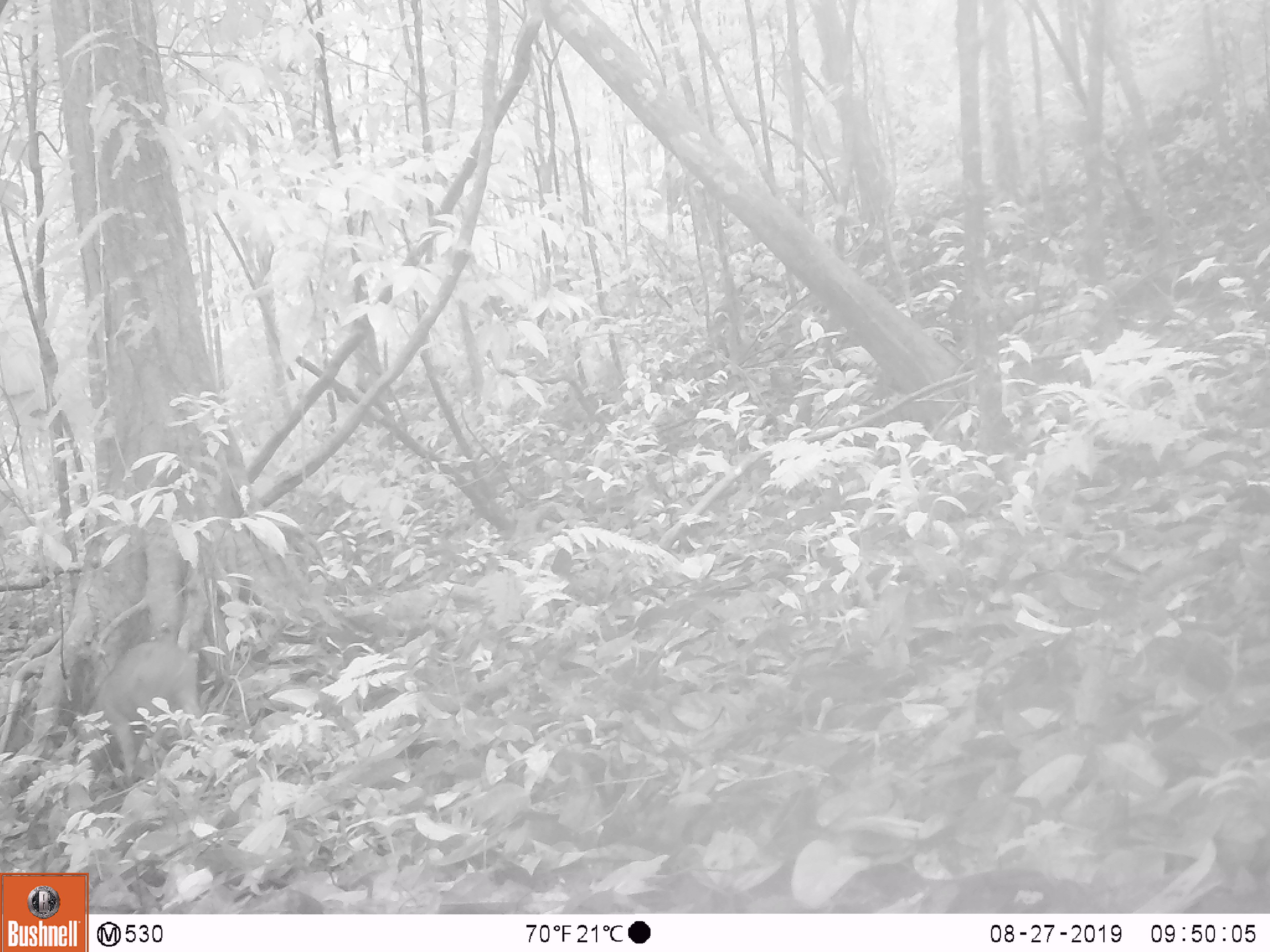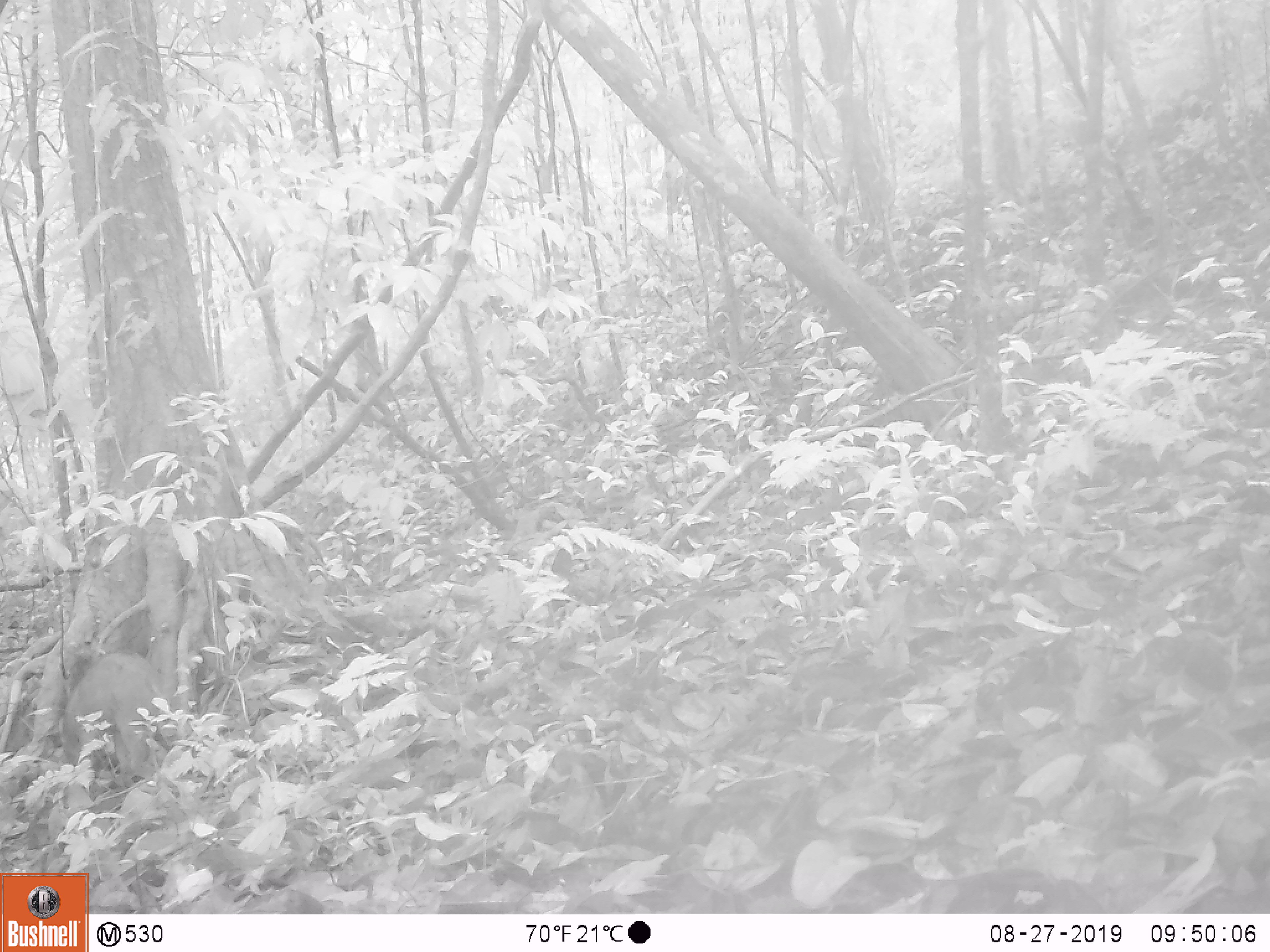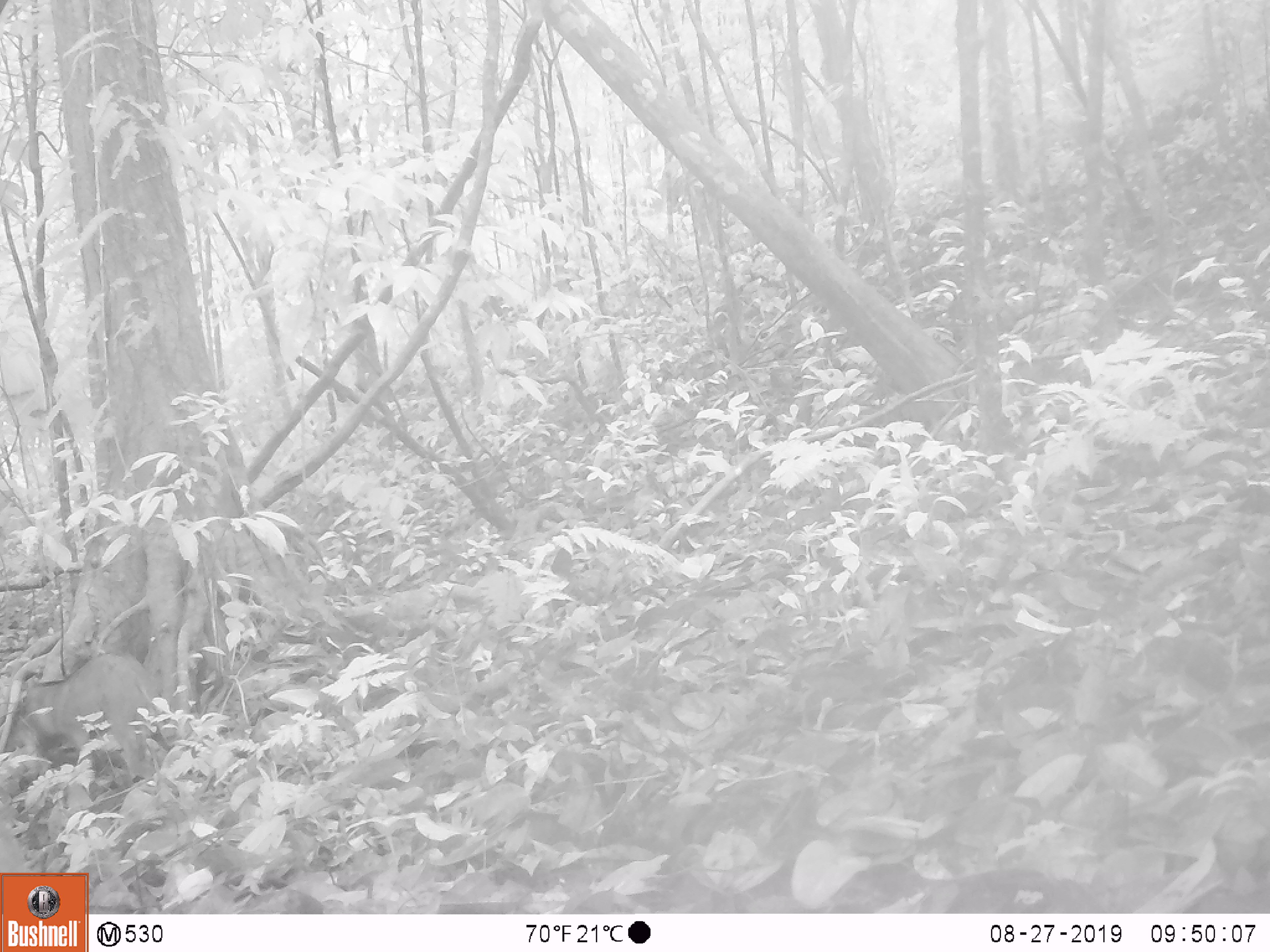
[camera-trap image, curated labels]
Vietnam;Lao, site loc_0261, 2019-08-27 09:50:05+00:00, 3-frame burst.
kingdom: Animalia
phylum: Chordata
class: Mammalia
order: Artiodactyla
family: Suidae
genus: Sus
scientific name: Sus scrofa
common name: eurasian wild pig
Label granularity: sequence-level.